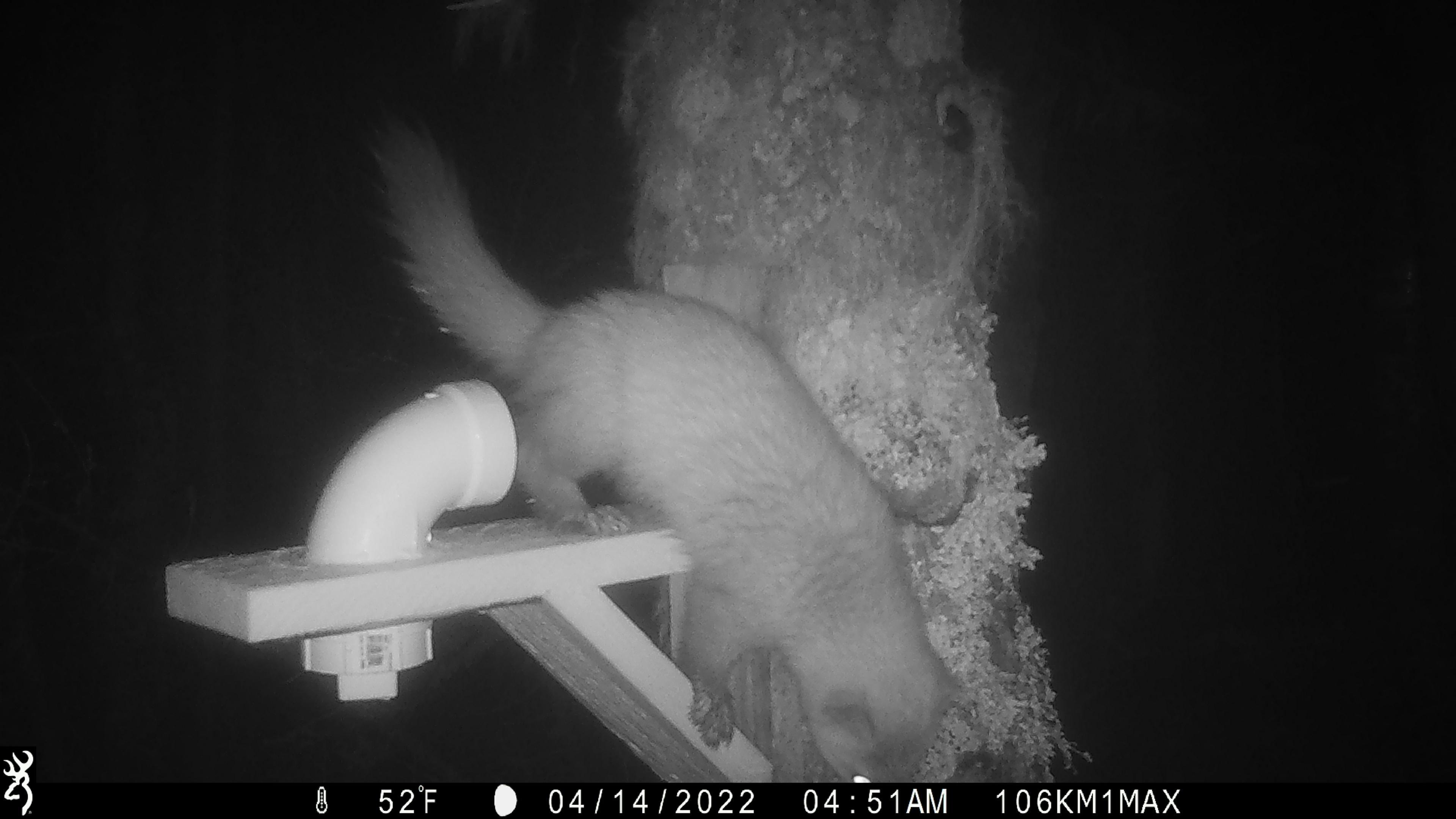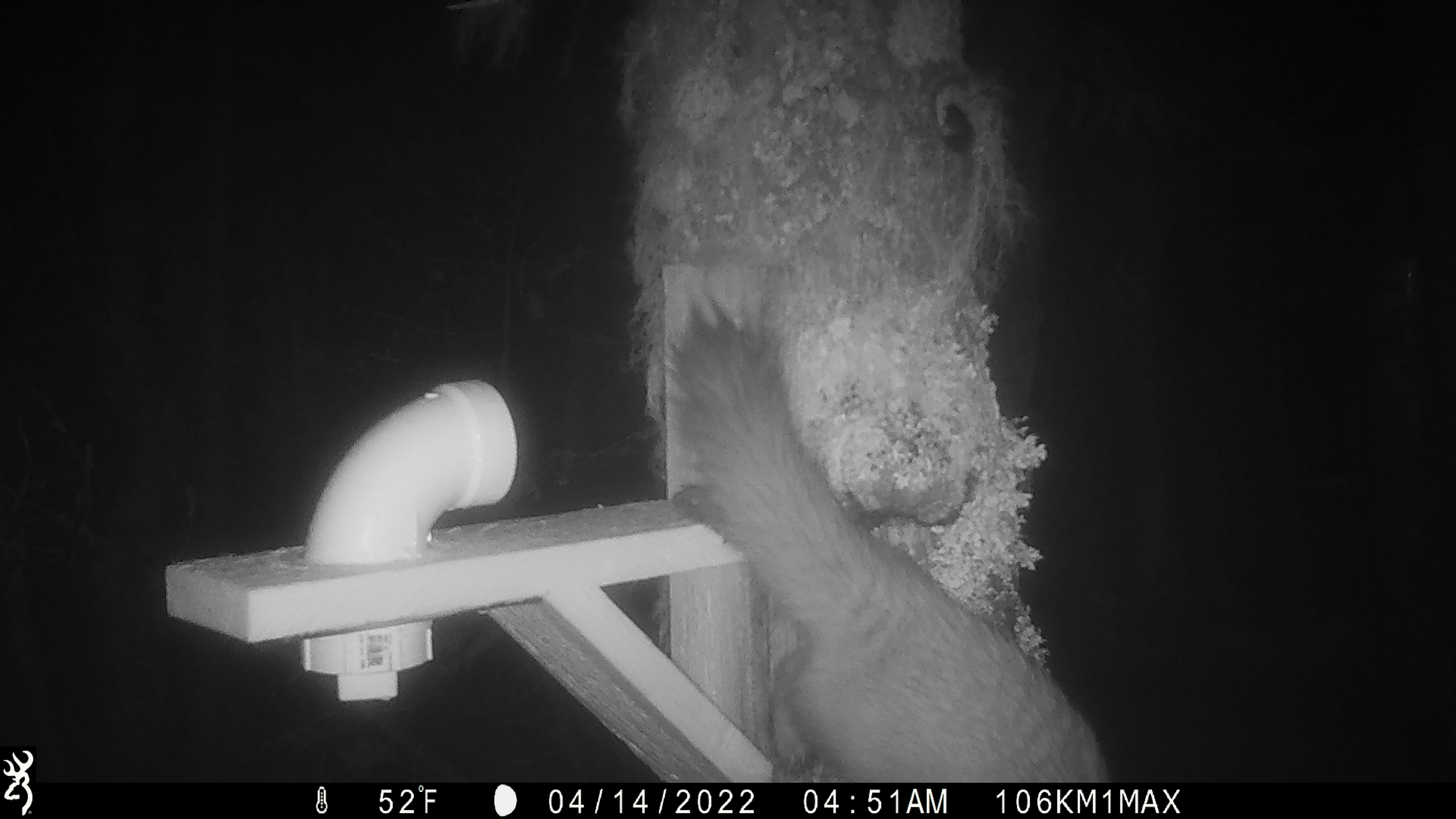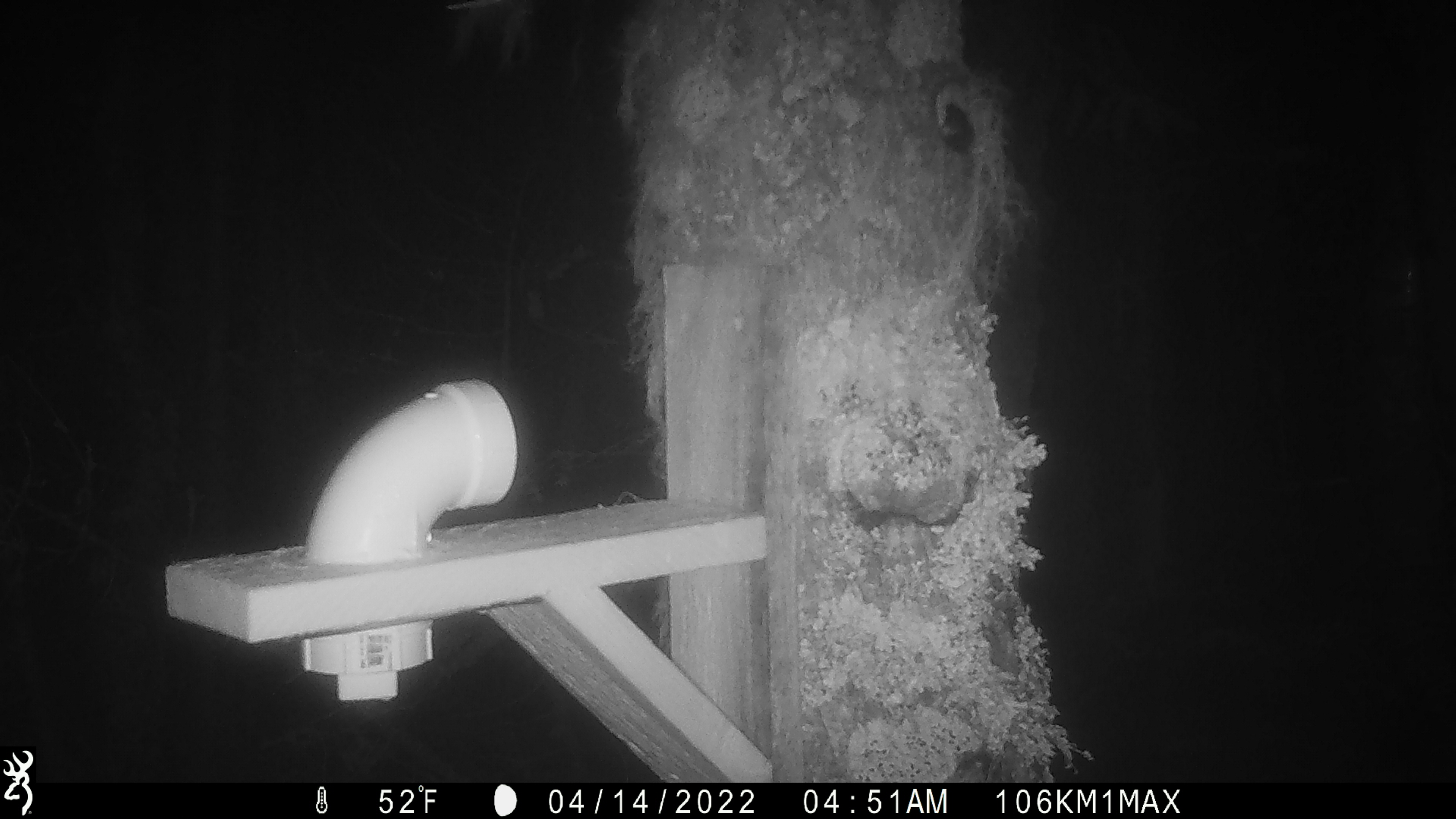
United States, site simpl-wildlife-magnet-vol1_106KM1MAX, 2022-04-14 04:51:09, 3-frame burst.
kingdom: Animalia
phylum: Chordata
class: Mammalia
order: Carnivora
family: Mustelidae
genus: Martes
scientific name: Martes americana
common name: american marten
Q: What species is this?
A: American marten (Martes americana).